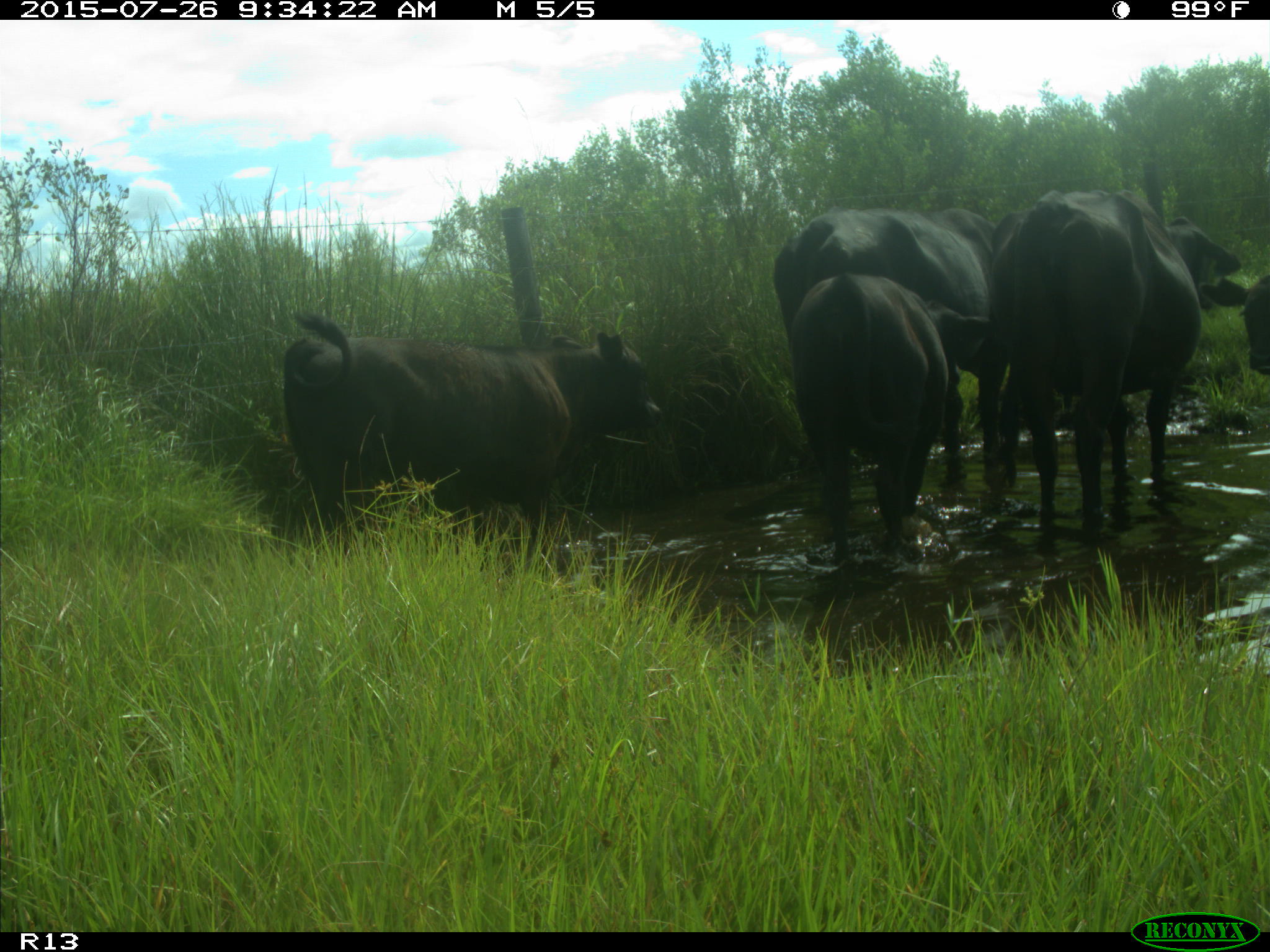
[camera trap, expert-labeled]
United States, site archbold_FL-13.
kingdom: Animalia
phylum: Chordata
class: Mammalia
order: Artiodactyla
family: Bovidae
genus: Bos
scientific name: Bos taurus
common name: domestic cow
Bos taurus (domestic cow).